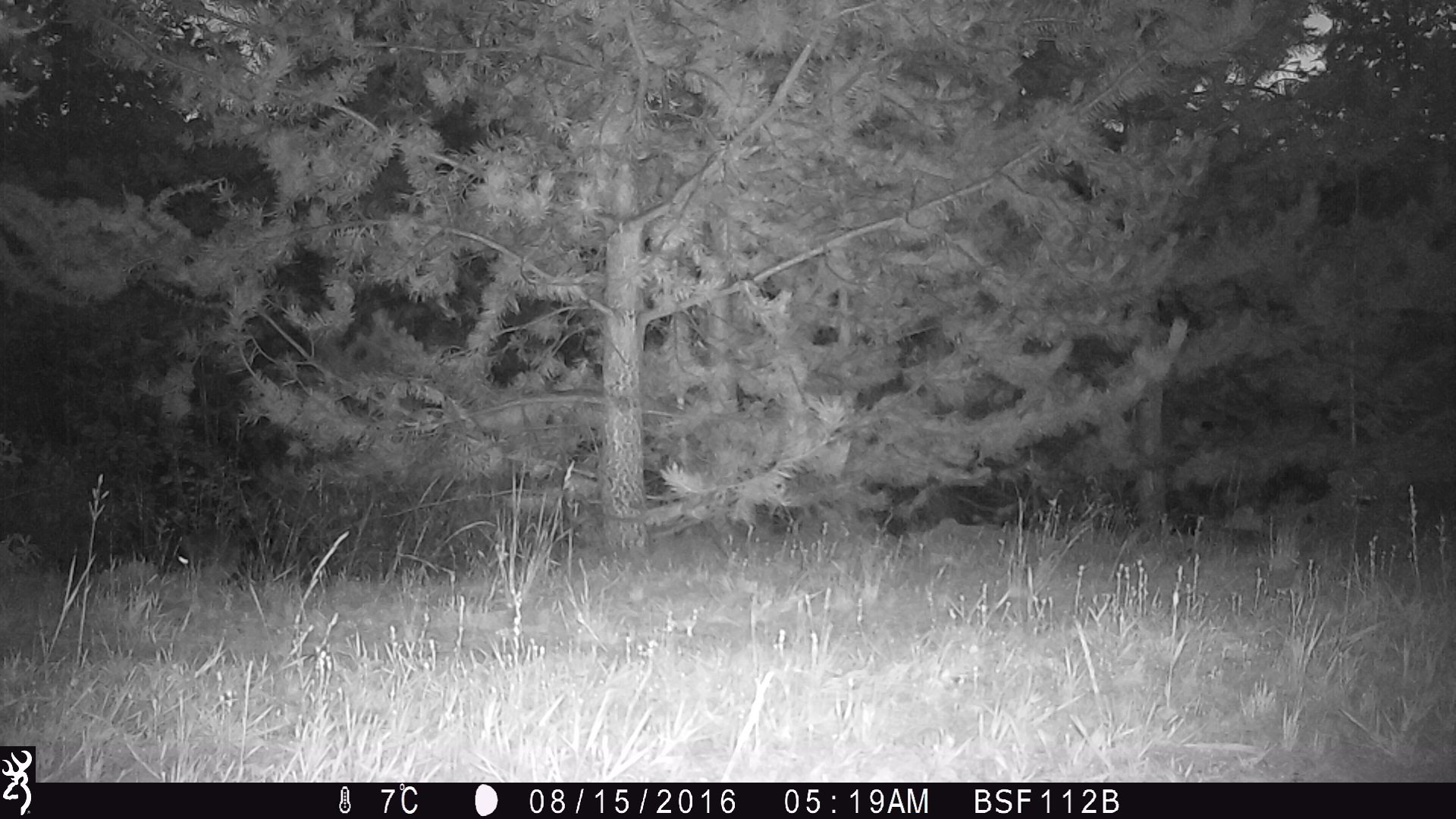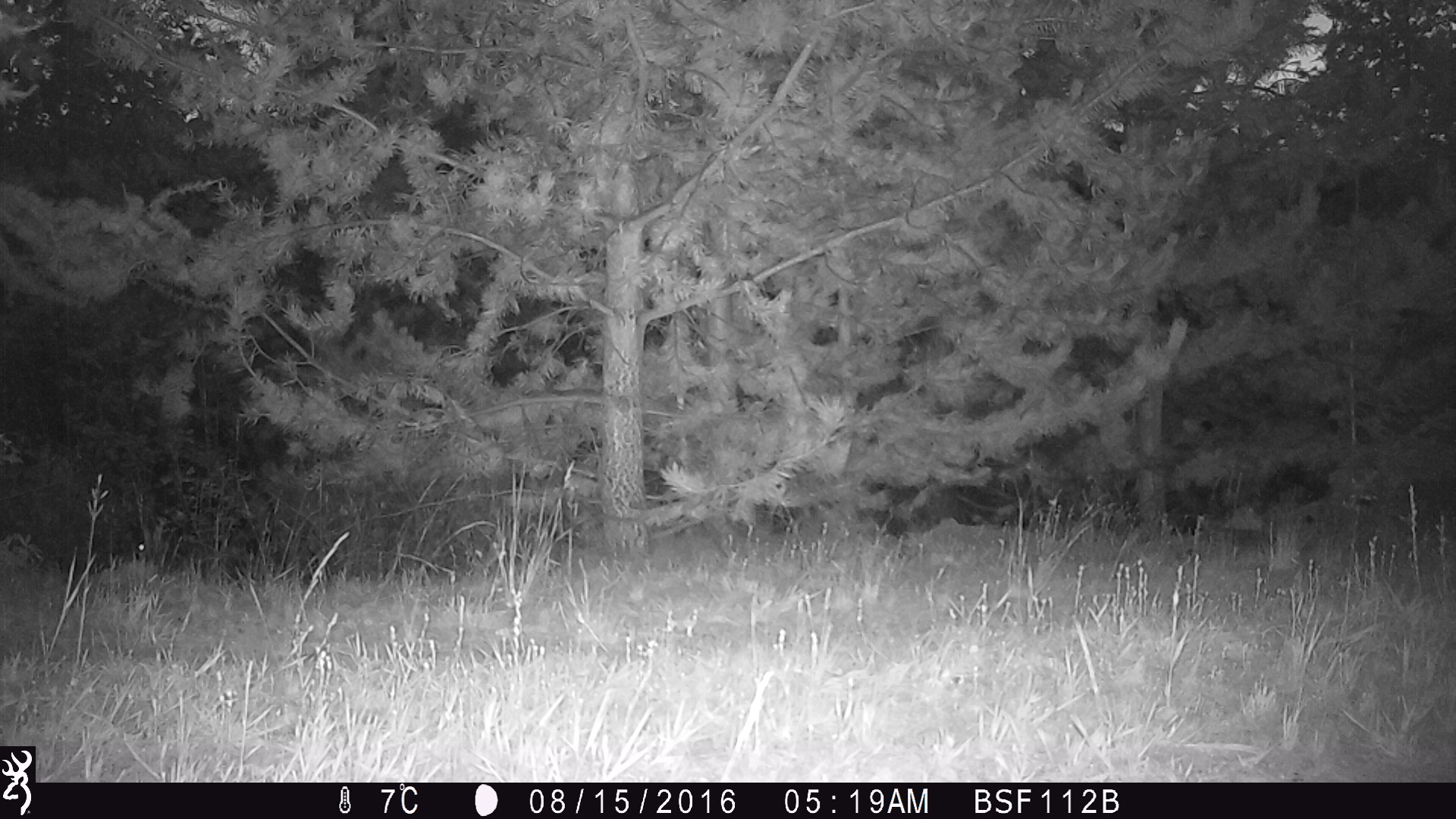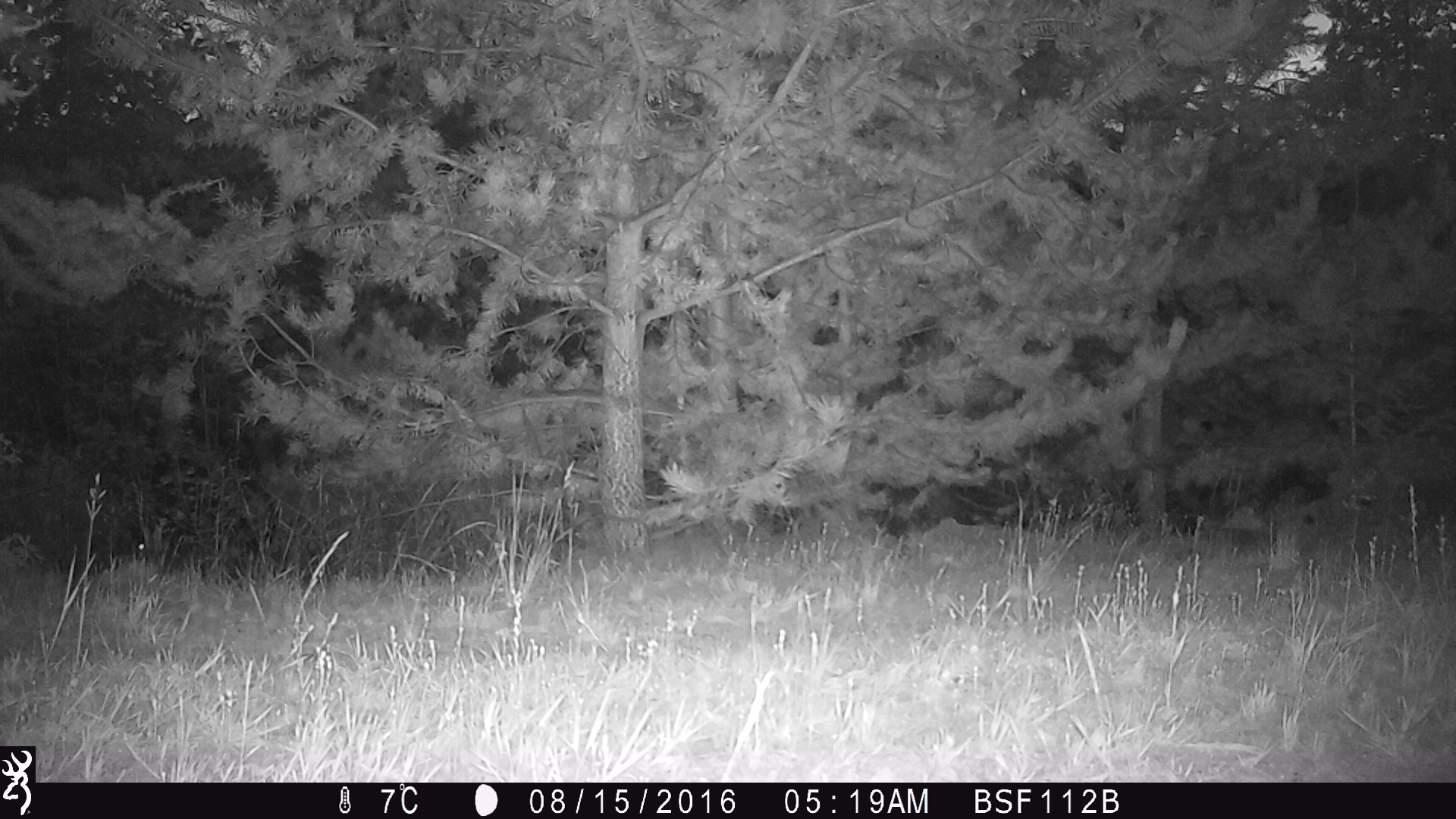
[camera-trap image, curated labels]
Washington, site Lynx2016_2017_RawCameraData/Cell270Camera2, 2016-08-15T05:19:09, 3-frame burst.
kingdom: Animalia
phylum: Chordata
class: Mammalia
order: Lagomorpha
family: Leporidae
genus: Lepus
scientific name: Lepus americanus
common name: snowshoe hare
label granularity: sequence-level